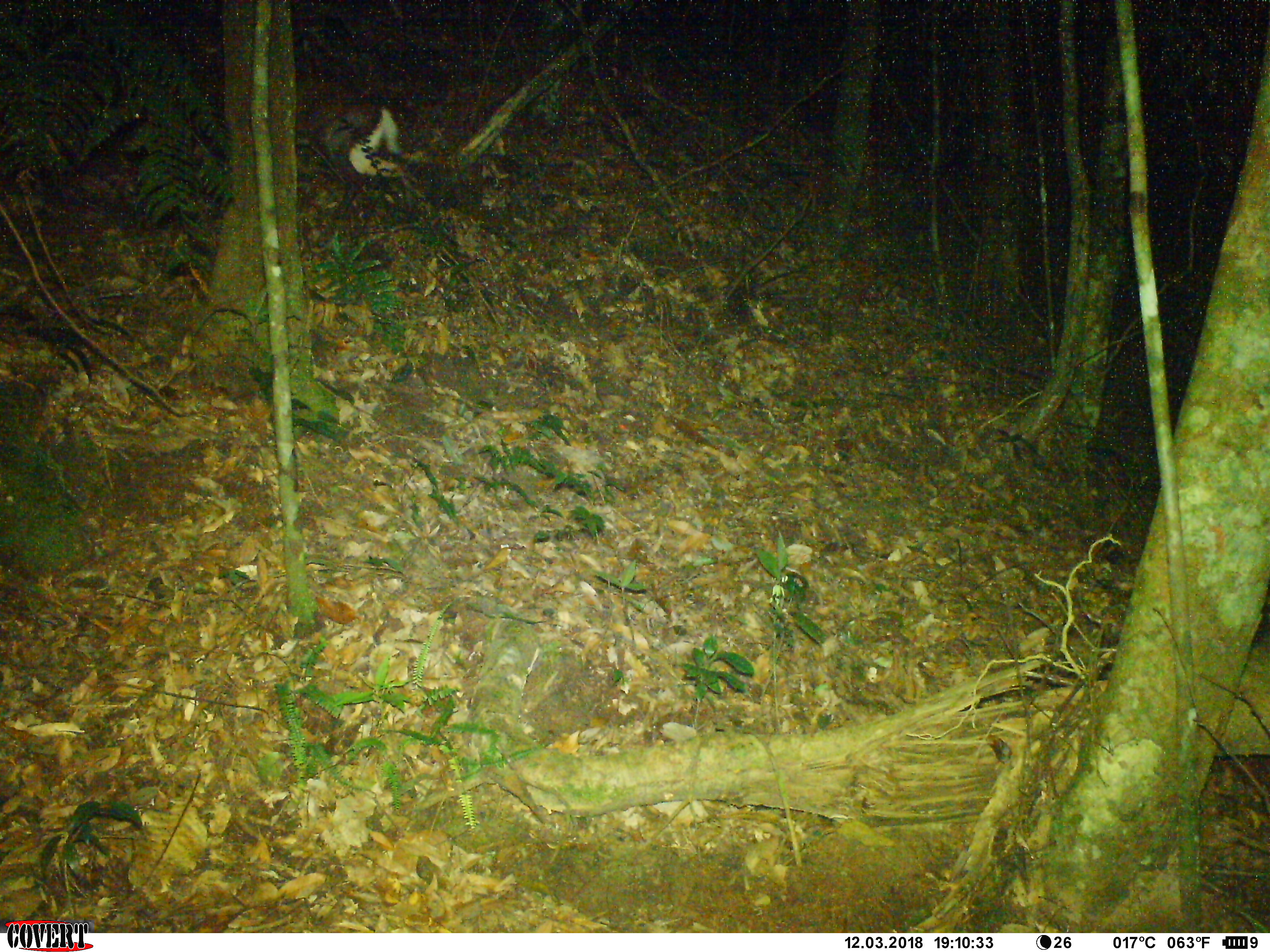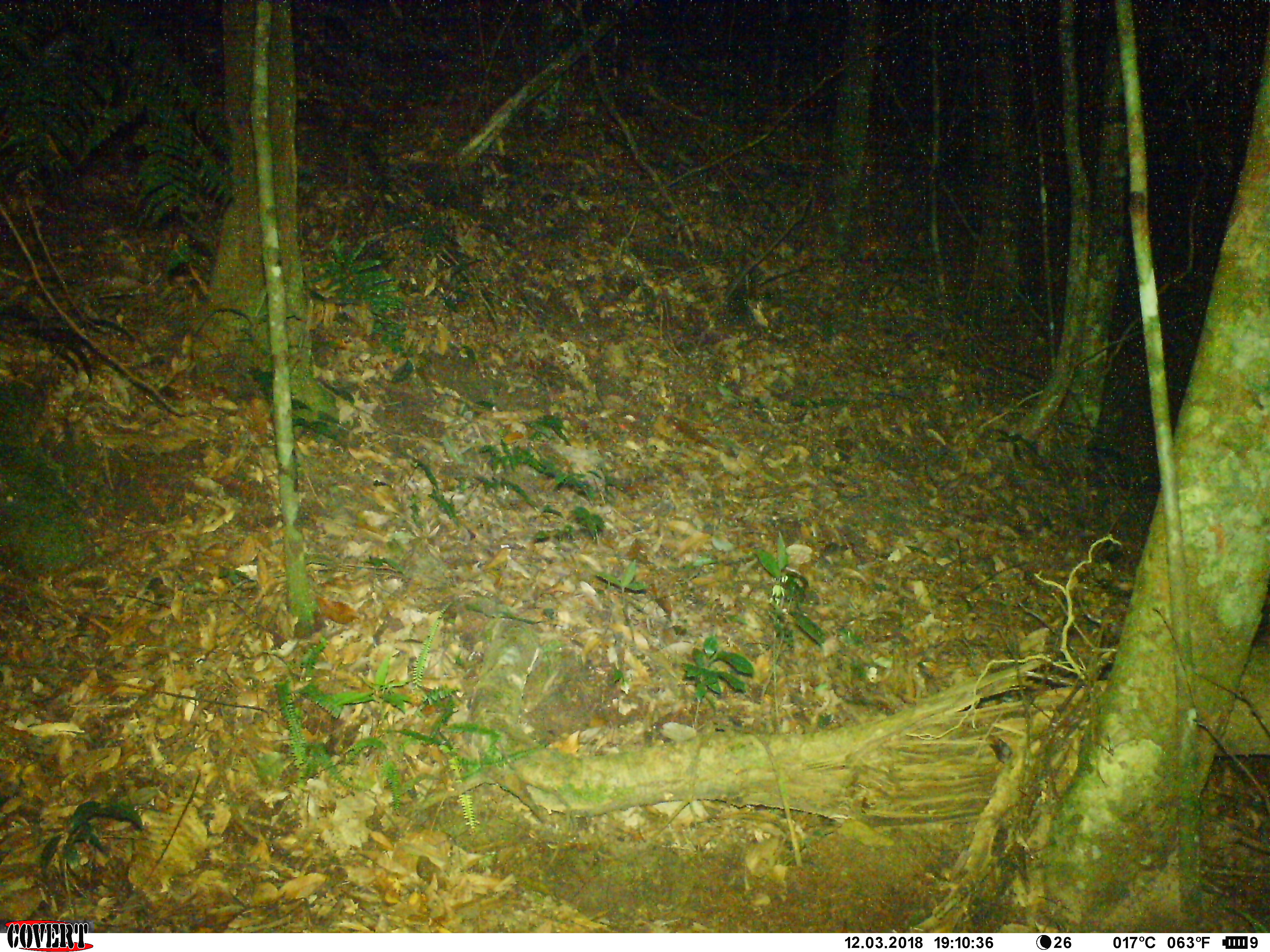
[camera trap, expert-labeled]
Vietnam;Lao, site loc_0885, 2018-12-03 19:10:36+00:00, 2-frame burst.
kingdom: Animalia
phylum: Chordata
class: Mammalia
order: Artiodactyla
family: Cervidae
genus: Muntiacus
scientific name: Muntiacus rooseveltorum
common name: roosevelt's muntjac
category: roosevelts muntjac group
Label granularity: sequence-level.